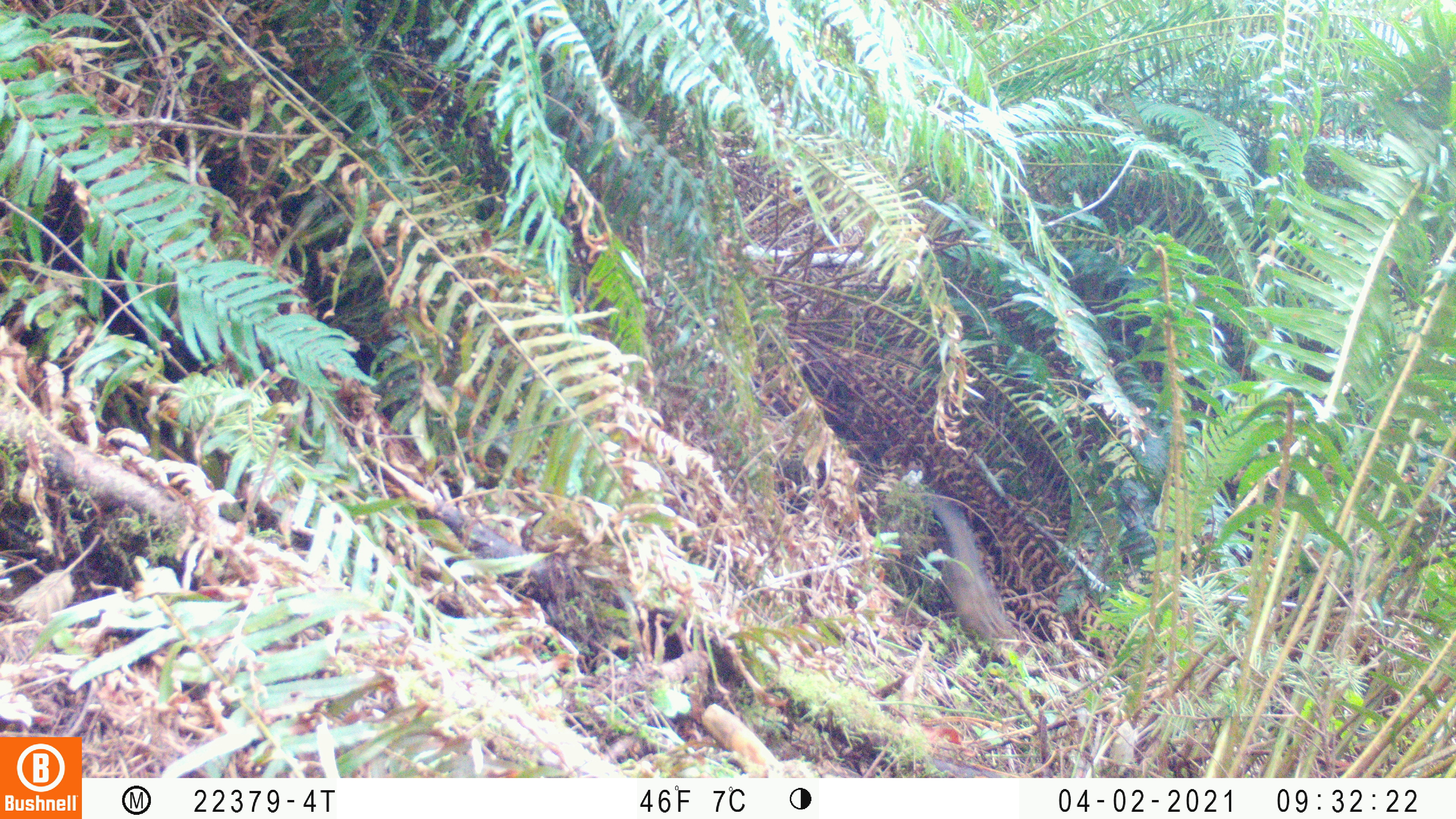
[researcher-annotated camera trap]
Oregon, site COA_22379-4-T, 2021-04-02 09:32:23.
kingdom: Animalia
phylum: Chordata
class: Mammalia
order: Rodentia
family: Sciuridae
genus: Neotamias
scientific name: Neotamias townsendii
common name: townsend's chipmunk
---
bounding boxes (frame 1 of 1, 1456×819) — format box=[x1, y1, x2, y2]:
townsend's chipmunk: box=[916, 480, 1045, 672]